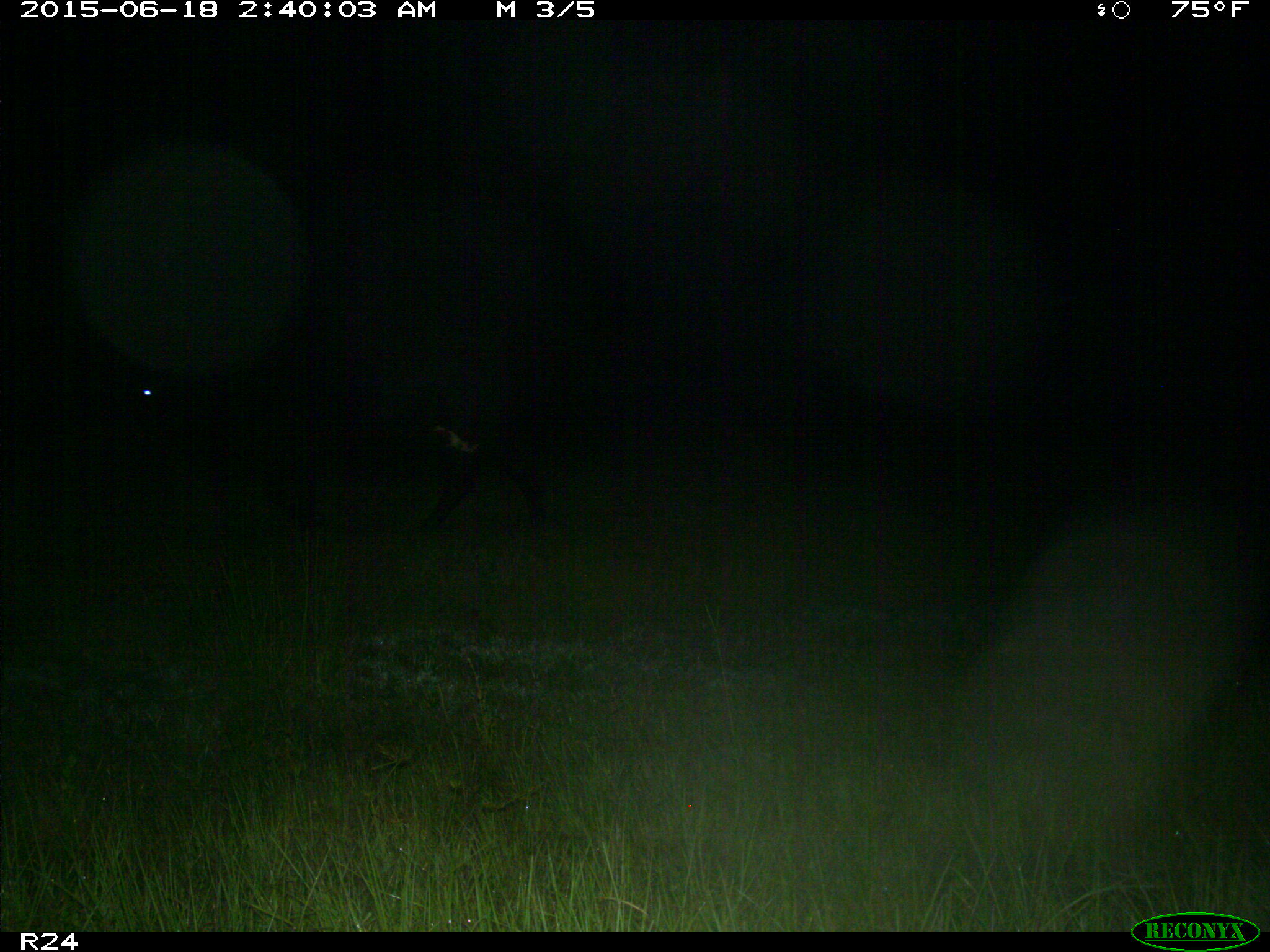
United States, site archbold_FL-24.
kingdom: Animalia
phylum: Chordata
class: Mammalia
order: Artiodactyla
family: Bovidae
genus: Bos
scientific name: Bos taurus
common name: domestic cow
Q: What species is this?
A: Bos taurus (domestic cow).